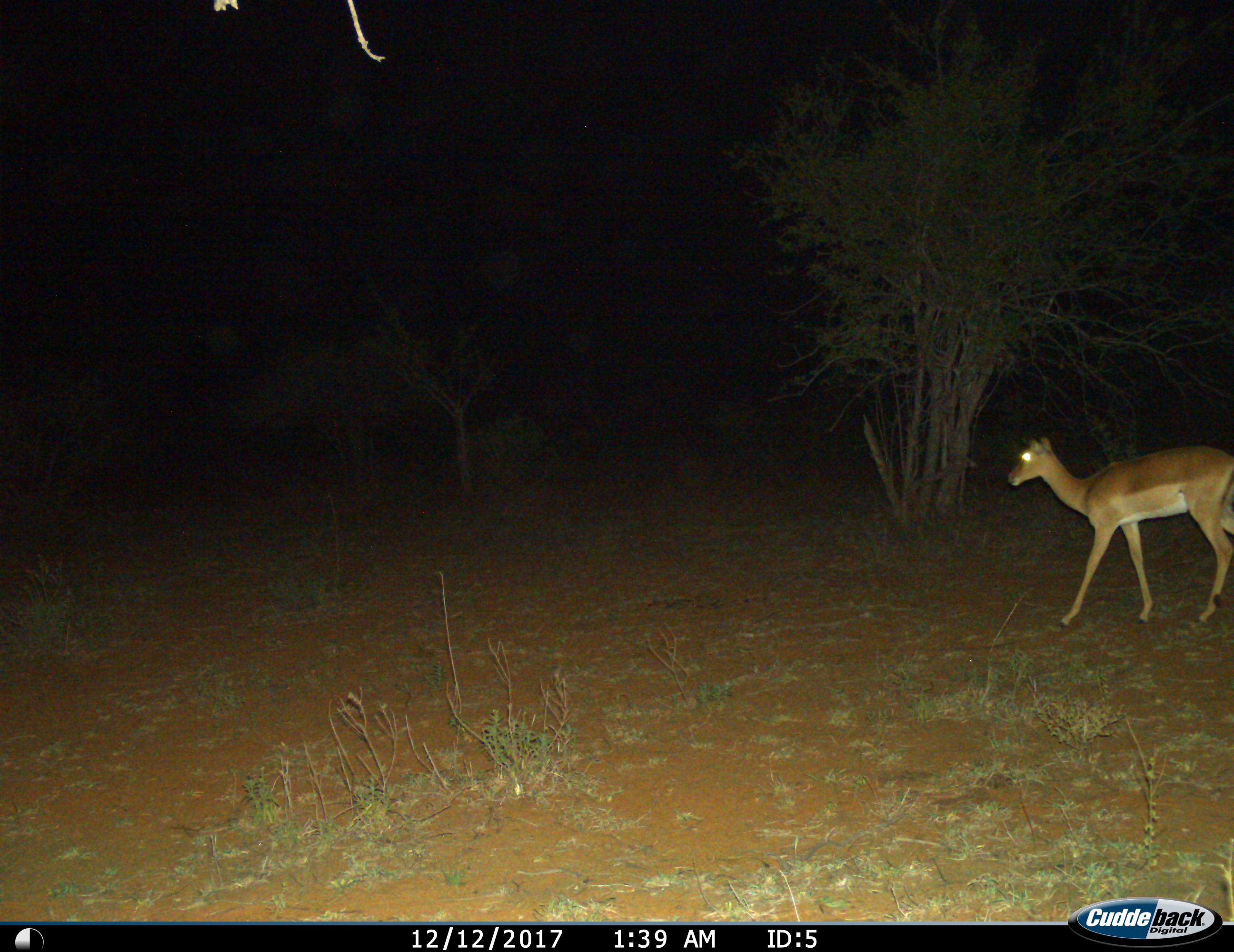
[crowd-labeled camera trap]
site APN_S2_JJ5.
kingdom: Animalia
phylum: Chordata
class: Mammalia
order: Artiodactyla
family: Bovidae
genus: Aepyceros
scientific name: Aepyceros melampus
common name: impala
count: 1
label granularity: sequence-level